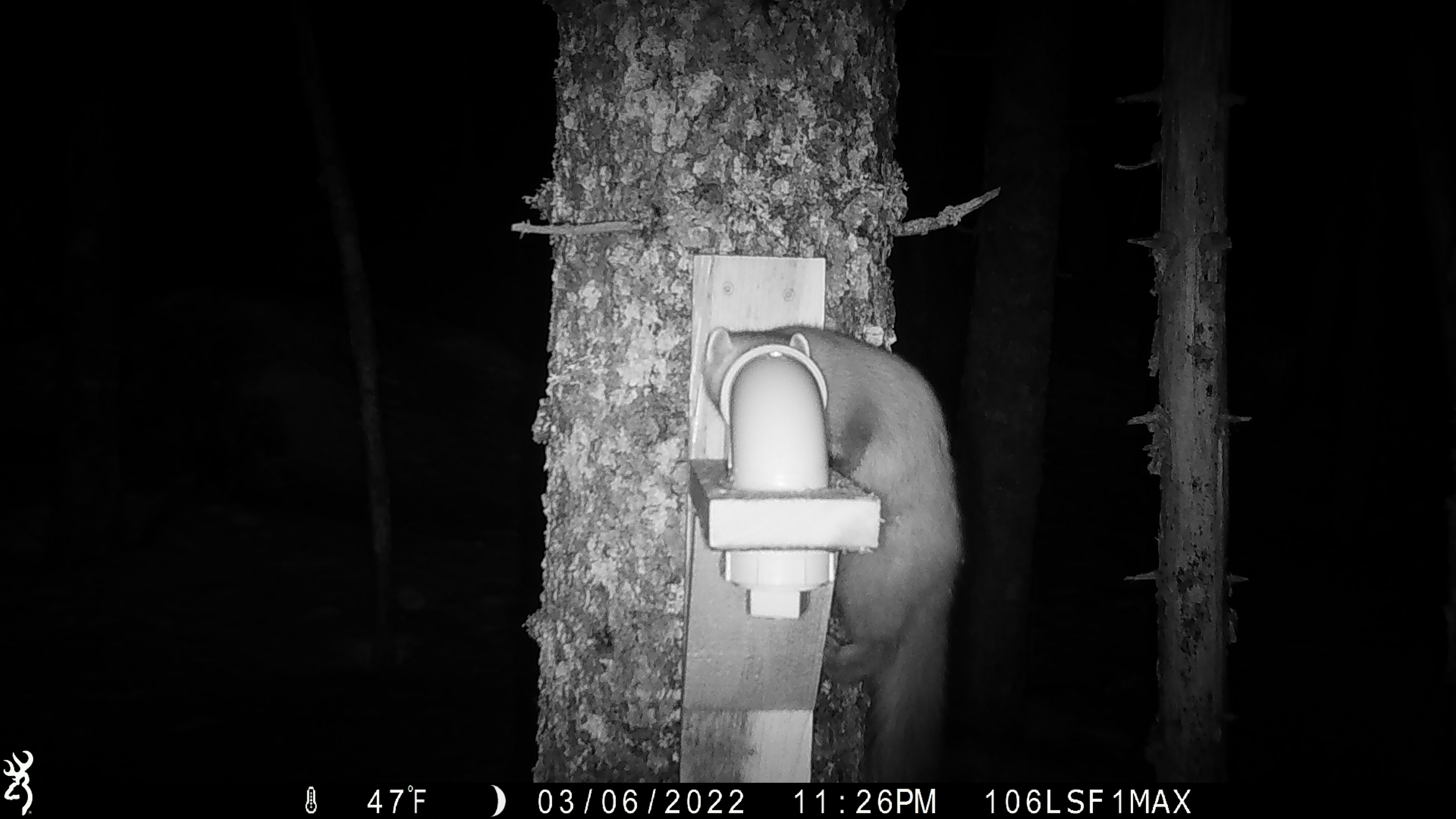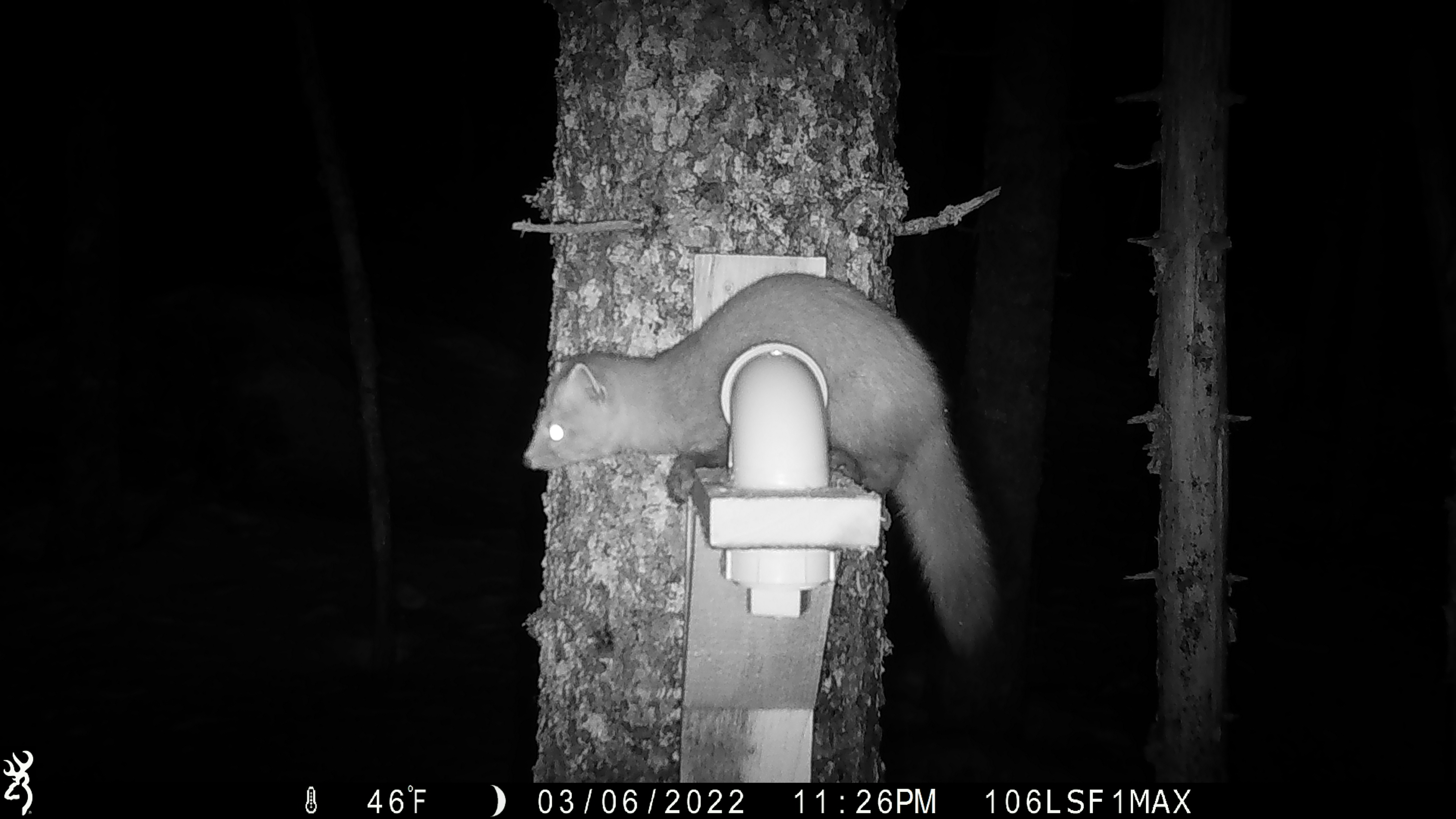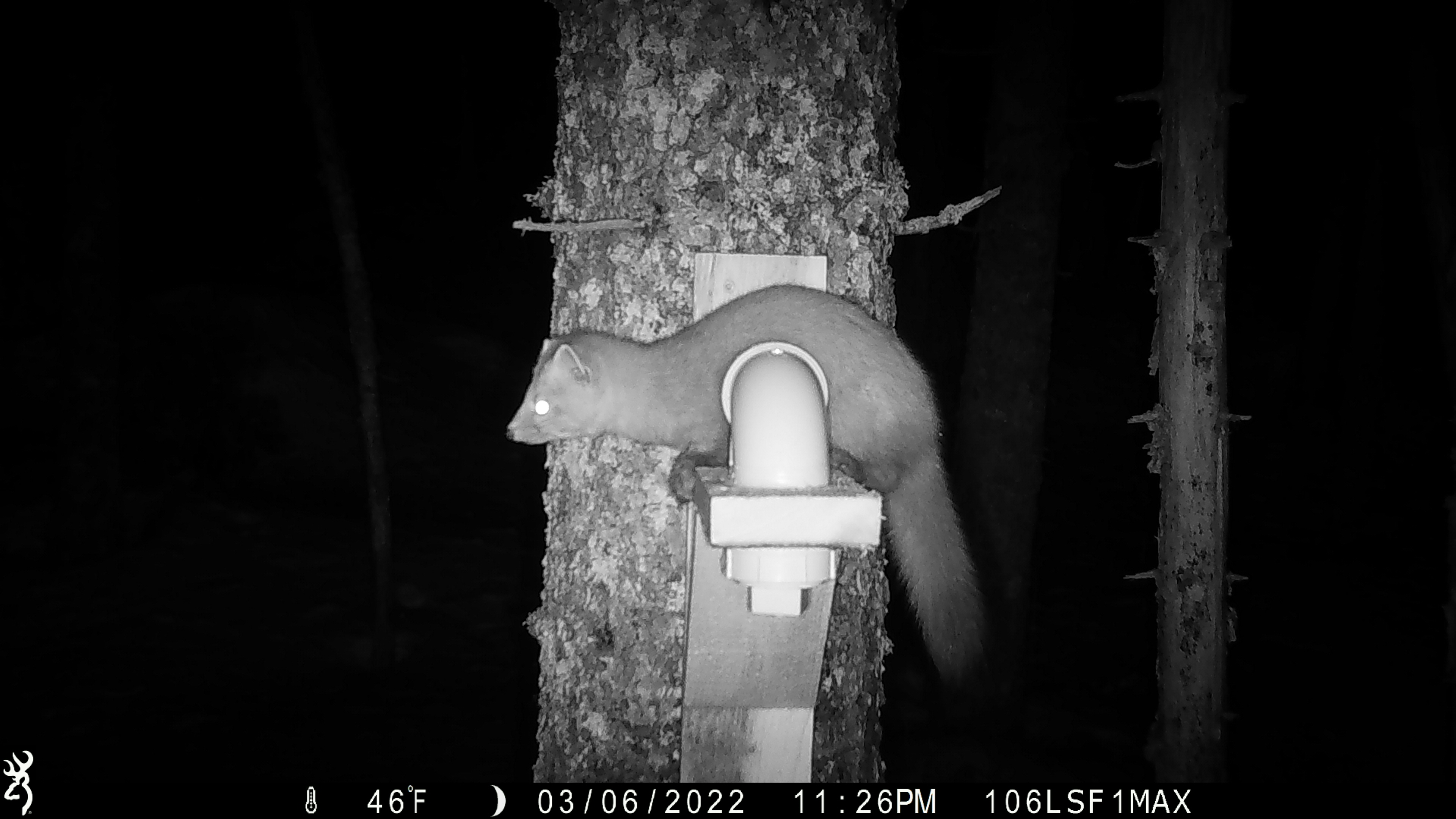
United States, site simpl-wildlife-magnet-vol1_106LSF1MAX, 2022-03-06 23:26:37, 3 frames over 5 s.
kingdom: Animalia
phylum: Chordata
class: Mammalia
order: Carnivora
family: Mustelidae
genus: Martes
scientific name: Martes americana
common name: american marten